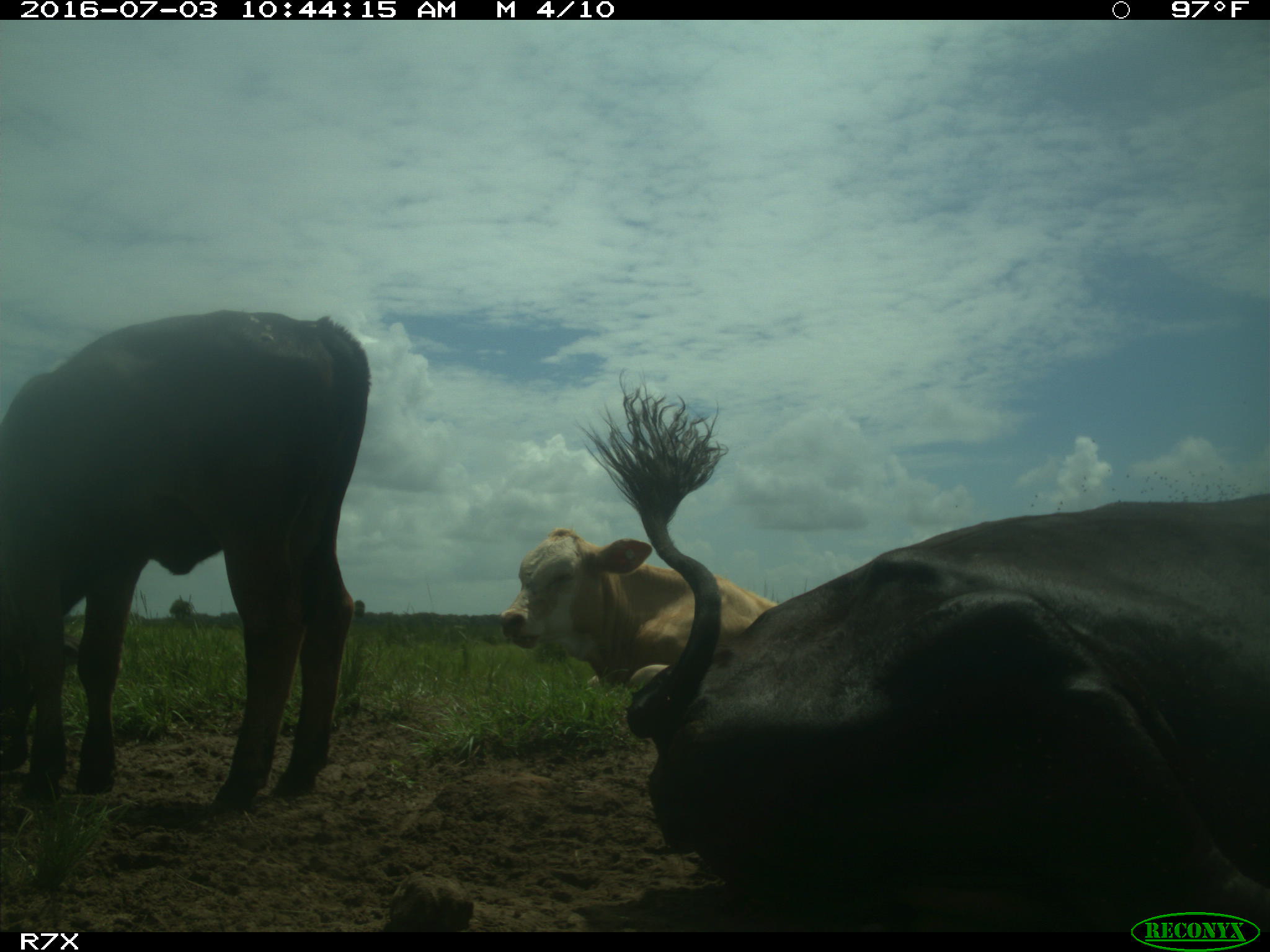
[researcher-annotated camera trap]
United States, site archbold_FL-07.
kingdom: Animalia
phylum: Chordata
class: Mammalia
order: Artiodactyla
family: Bovidae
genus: Bos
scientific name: Bos taurus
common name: domestic cow